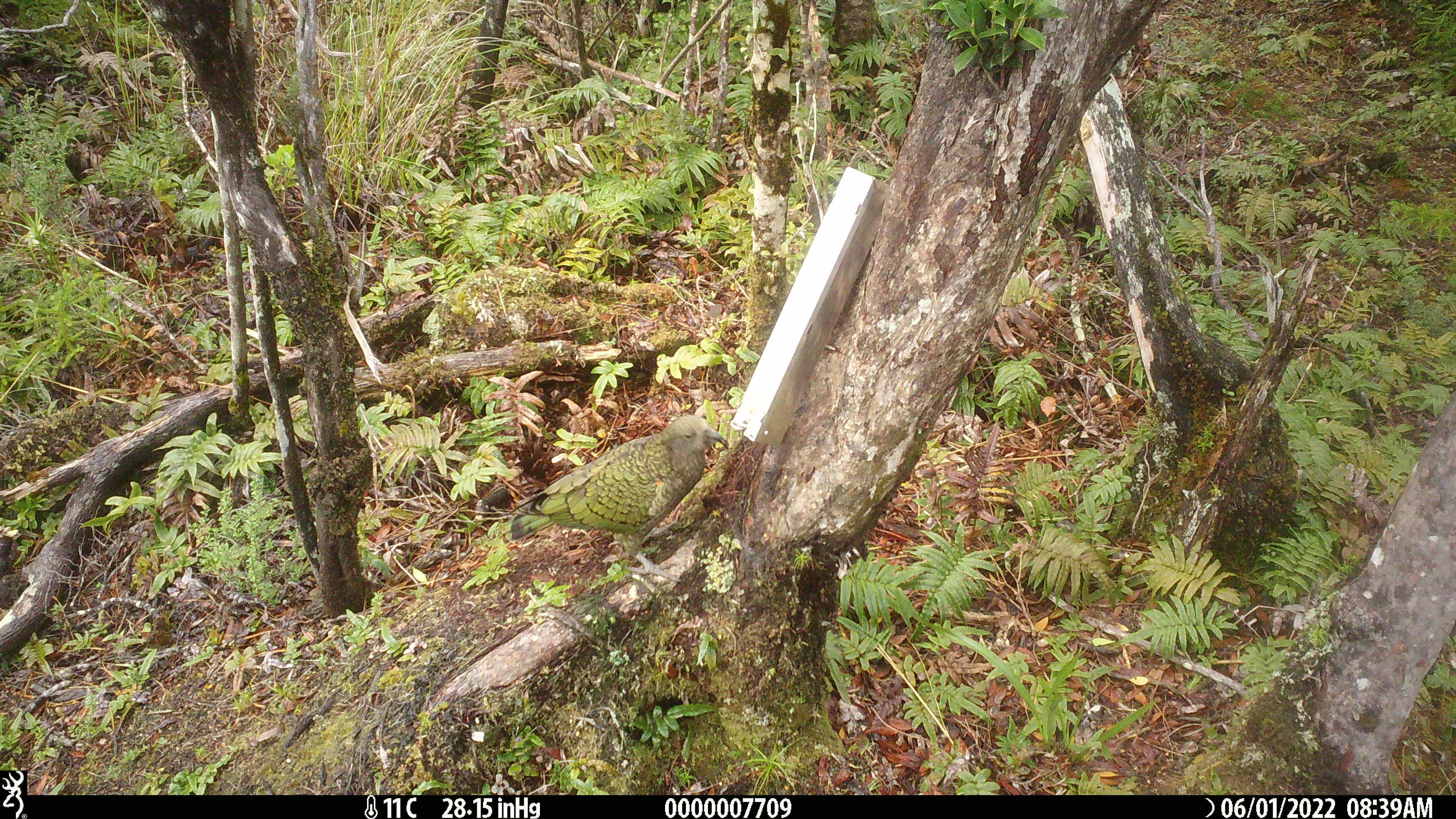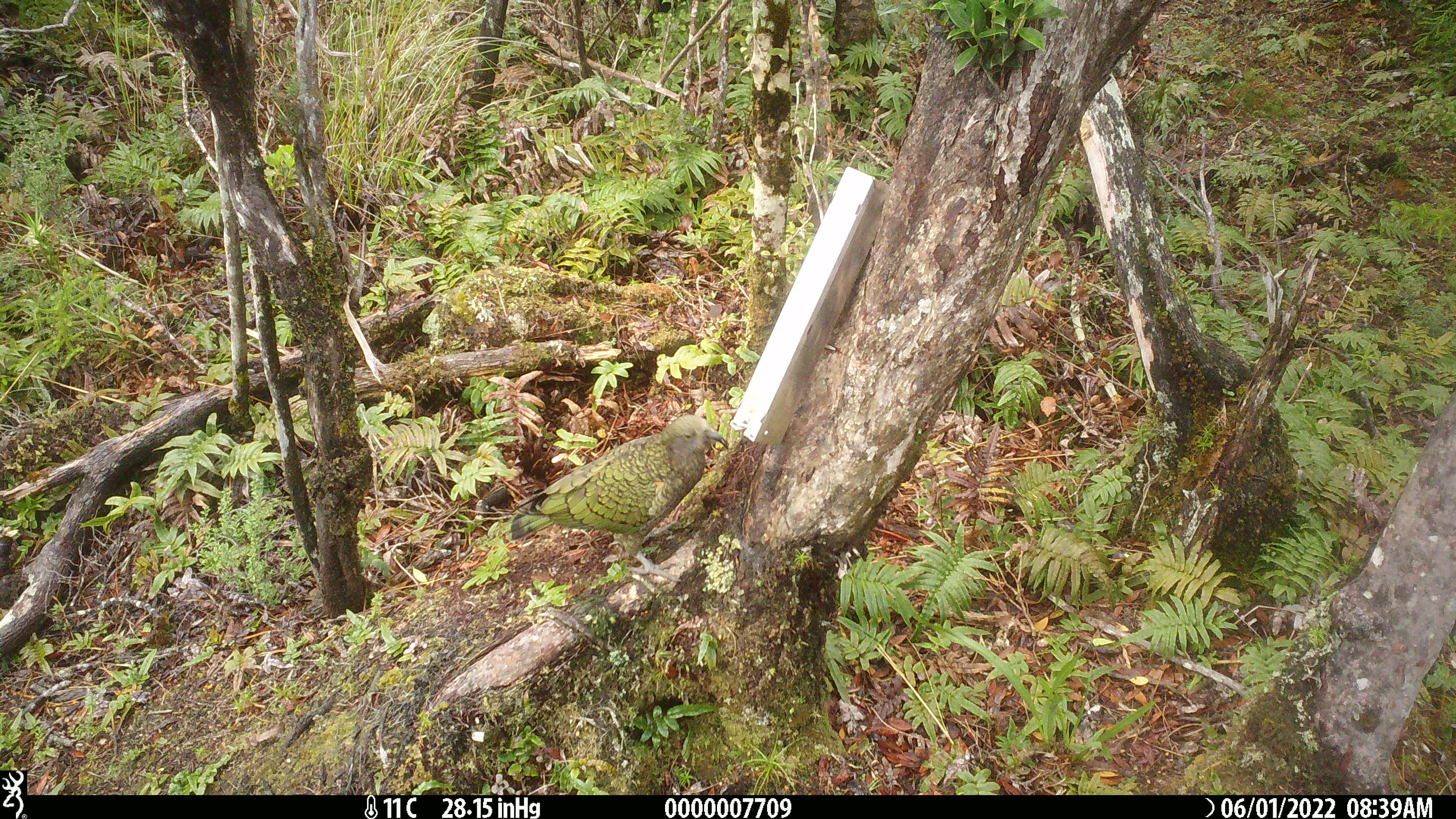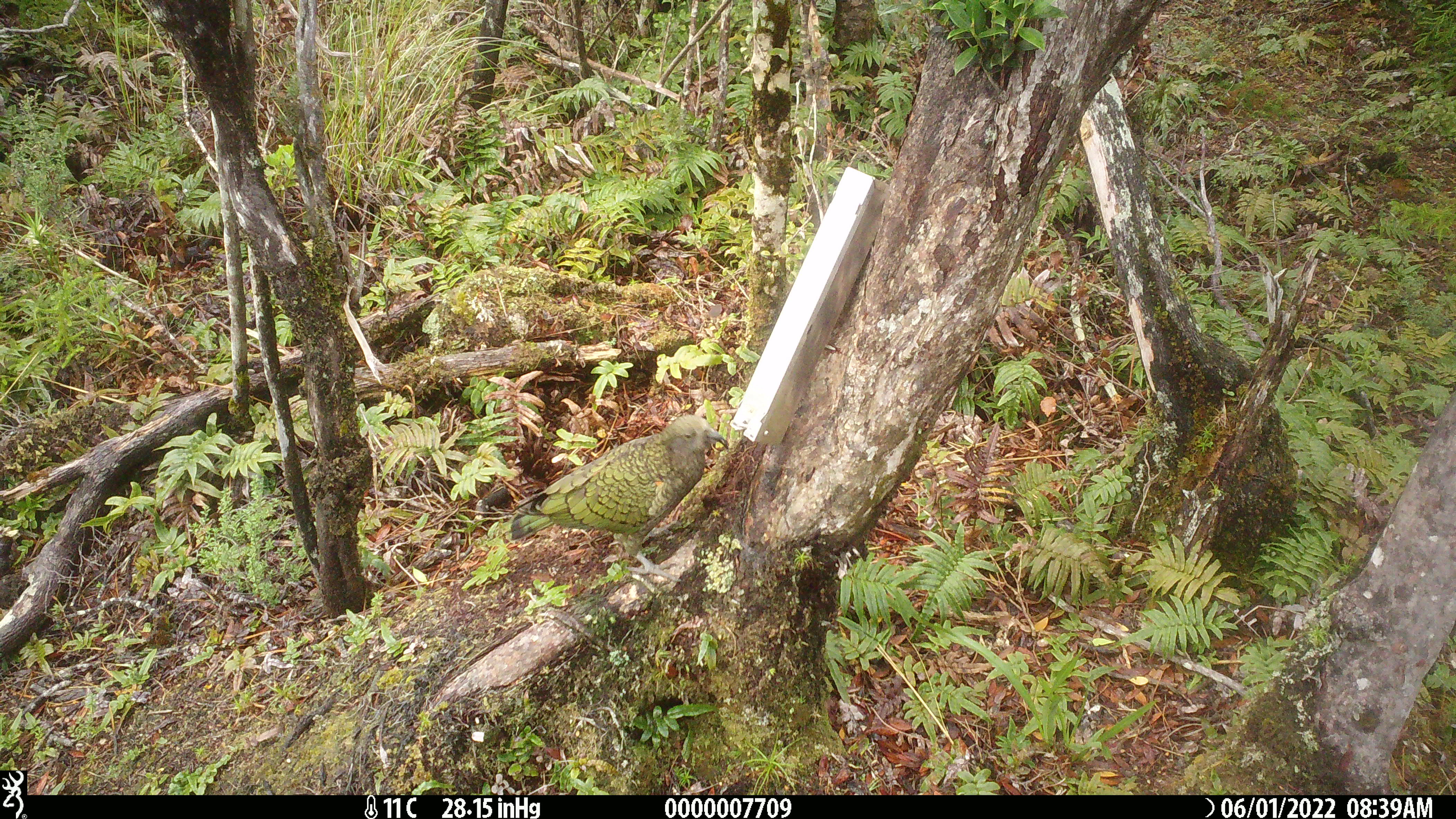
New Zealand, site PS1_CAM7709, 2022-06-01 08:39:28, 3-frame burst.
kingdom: Animalia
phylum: Chordata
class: Aves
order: Psittaciformes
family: Strigopidae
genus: Nestor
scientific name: Nestor notabilis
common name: kea